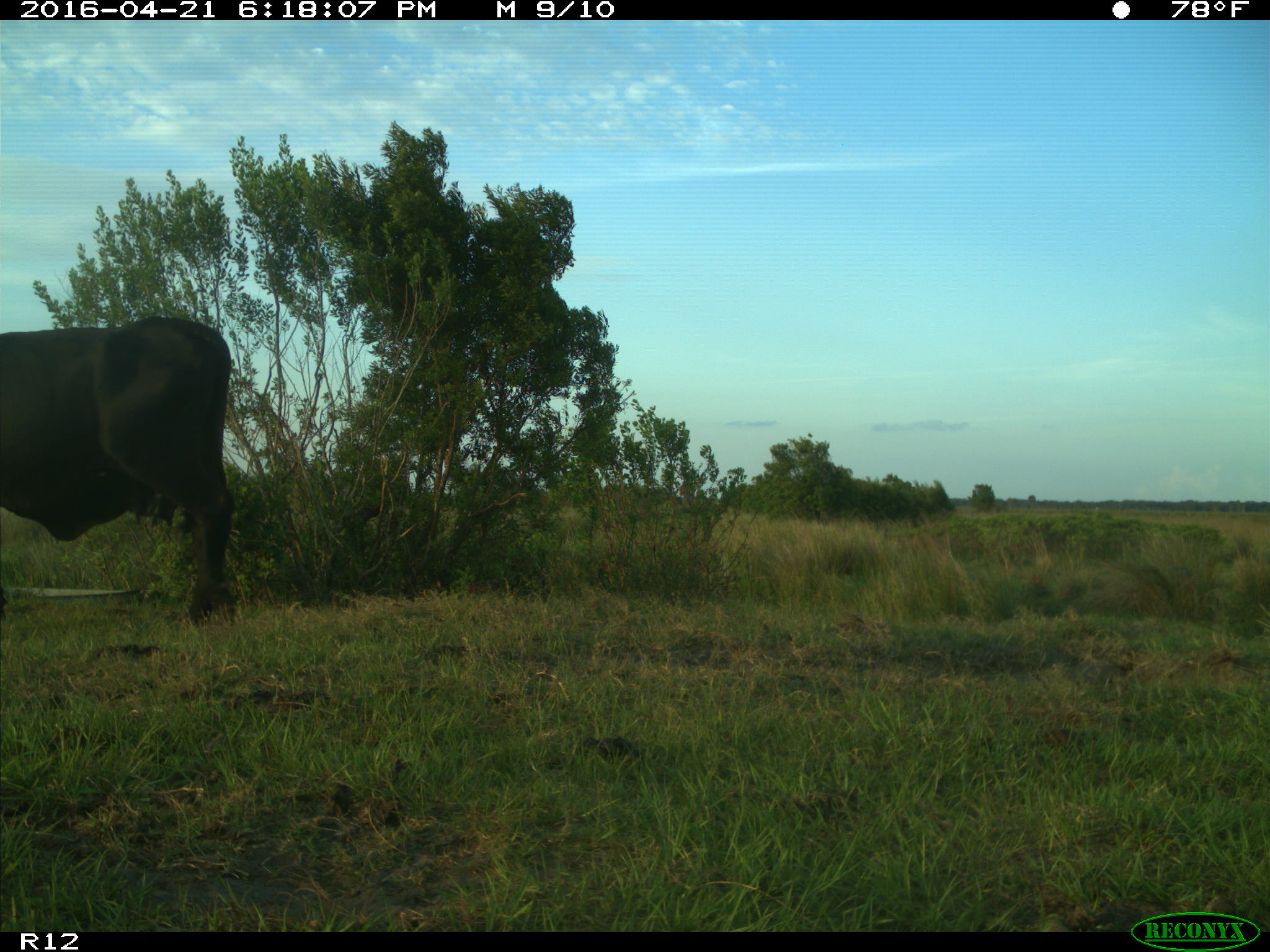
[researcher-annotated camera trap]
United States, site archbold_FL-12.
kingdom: Animalia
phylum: Chordata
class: Mammalia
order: Artiodactyla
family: Bovidae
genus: Bos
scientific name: Bos taurus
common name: domestic cow